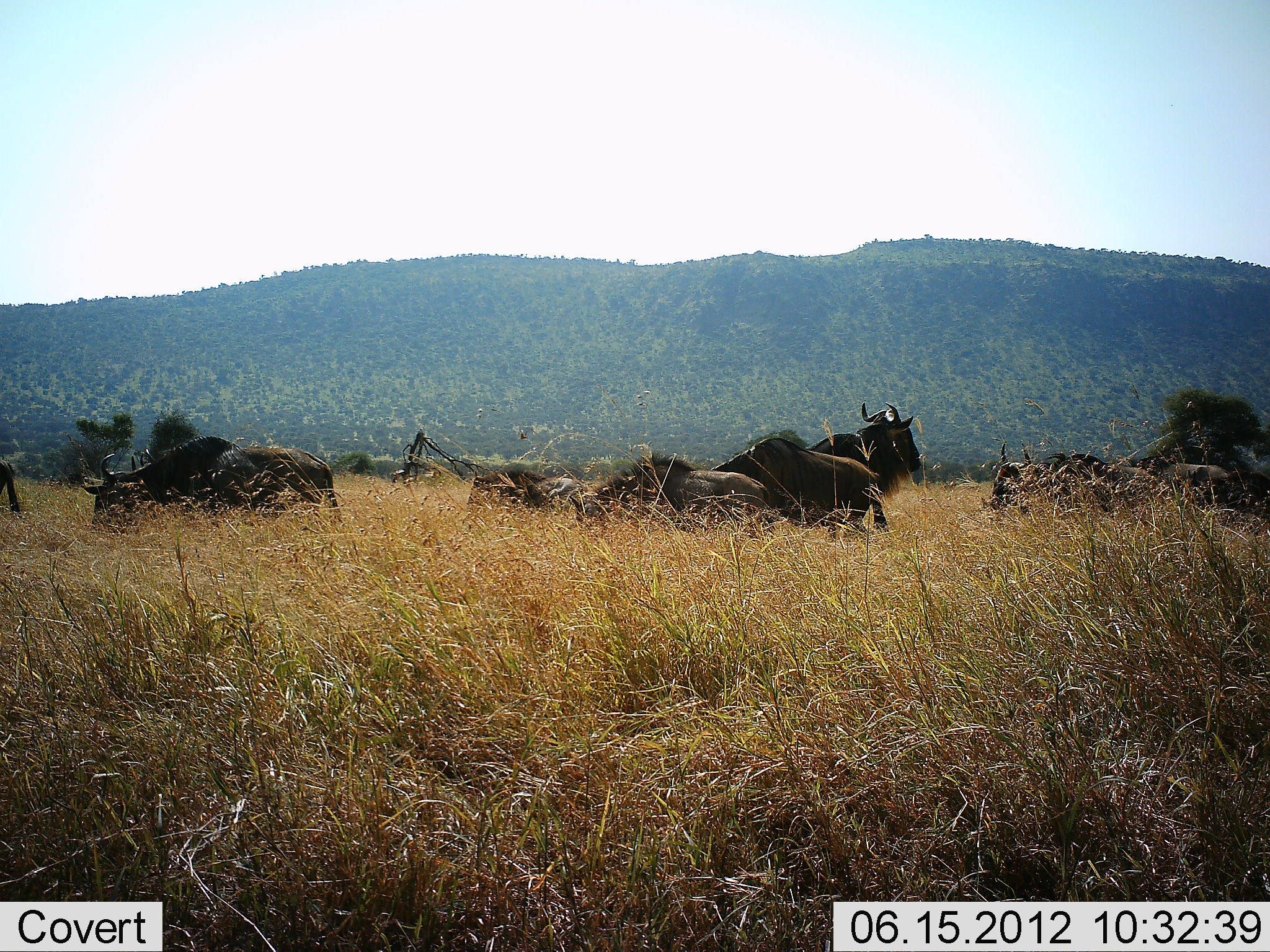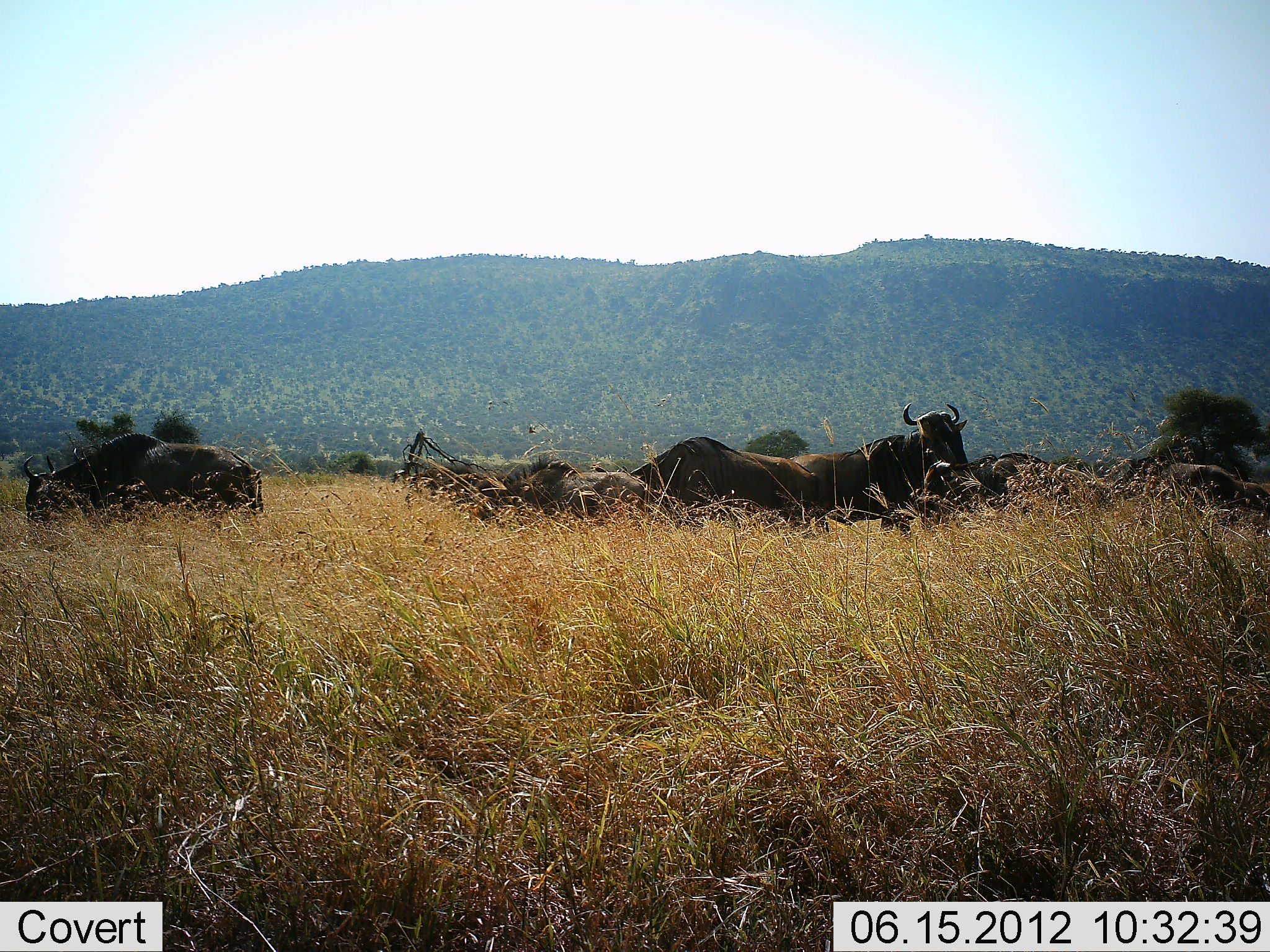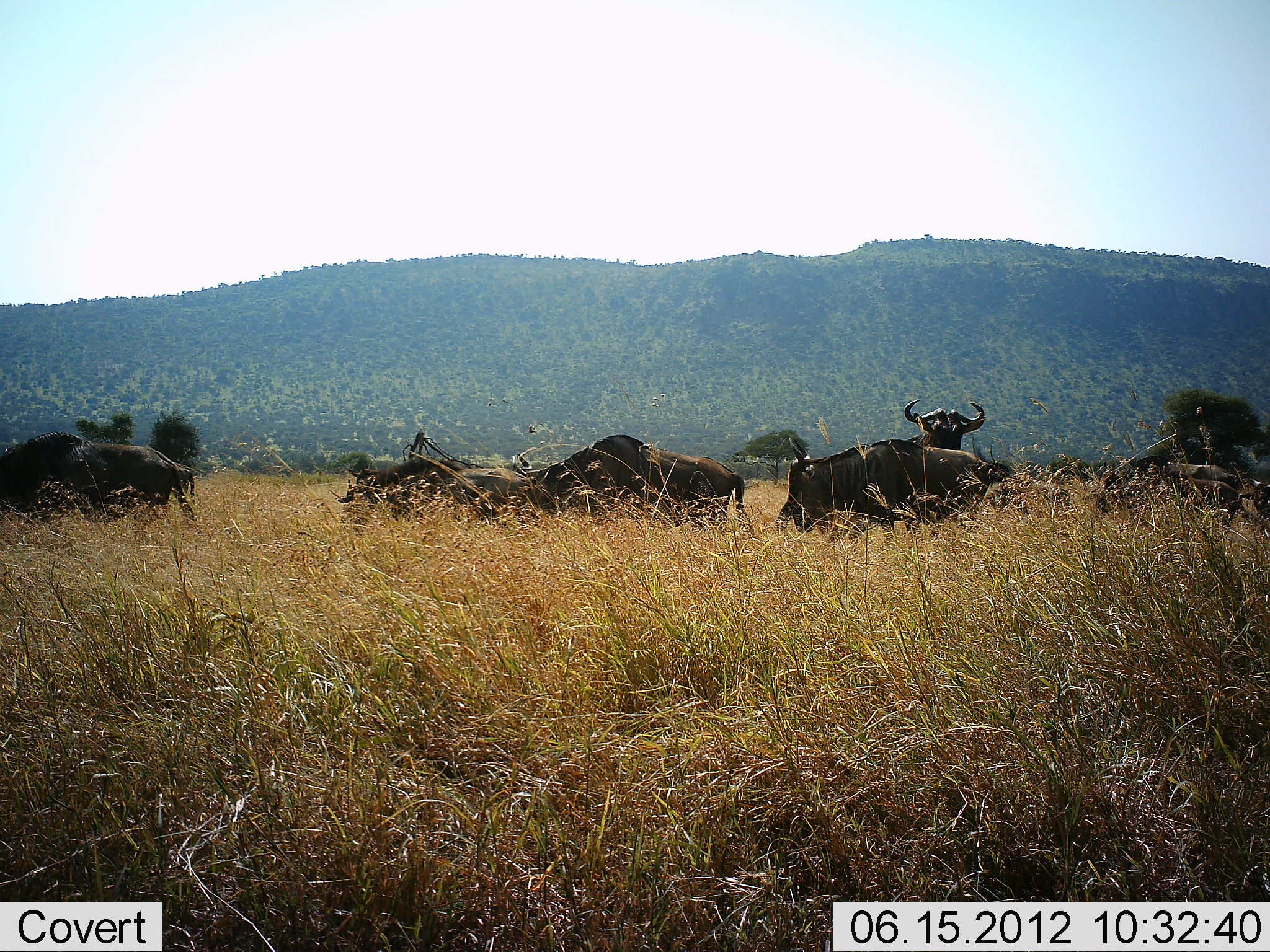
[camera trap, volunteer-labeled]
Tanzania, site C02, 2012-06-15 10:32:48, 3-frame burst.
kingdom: Animalia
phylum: Chordata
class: Mammalia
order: Artiodactyla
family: Bovidae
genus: Connochaetes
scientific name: Connochaetes taurinus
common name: blue wildebeest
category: wildebeest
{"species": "wildebeest (blue wildebeest) (Connochaetes taurinus)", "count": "8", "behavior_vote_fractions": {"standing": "20%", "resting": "10%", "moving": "100%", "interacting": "20%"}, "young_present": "0%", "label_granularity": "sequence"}